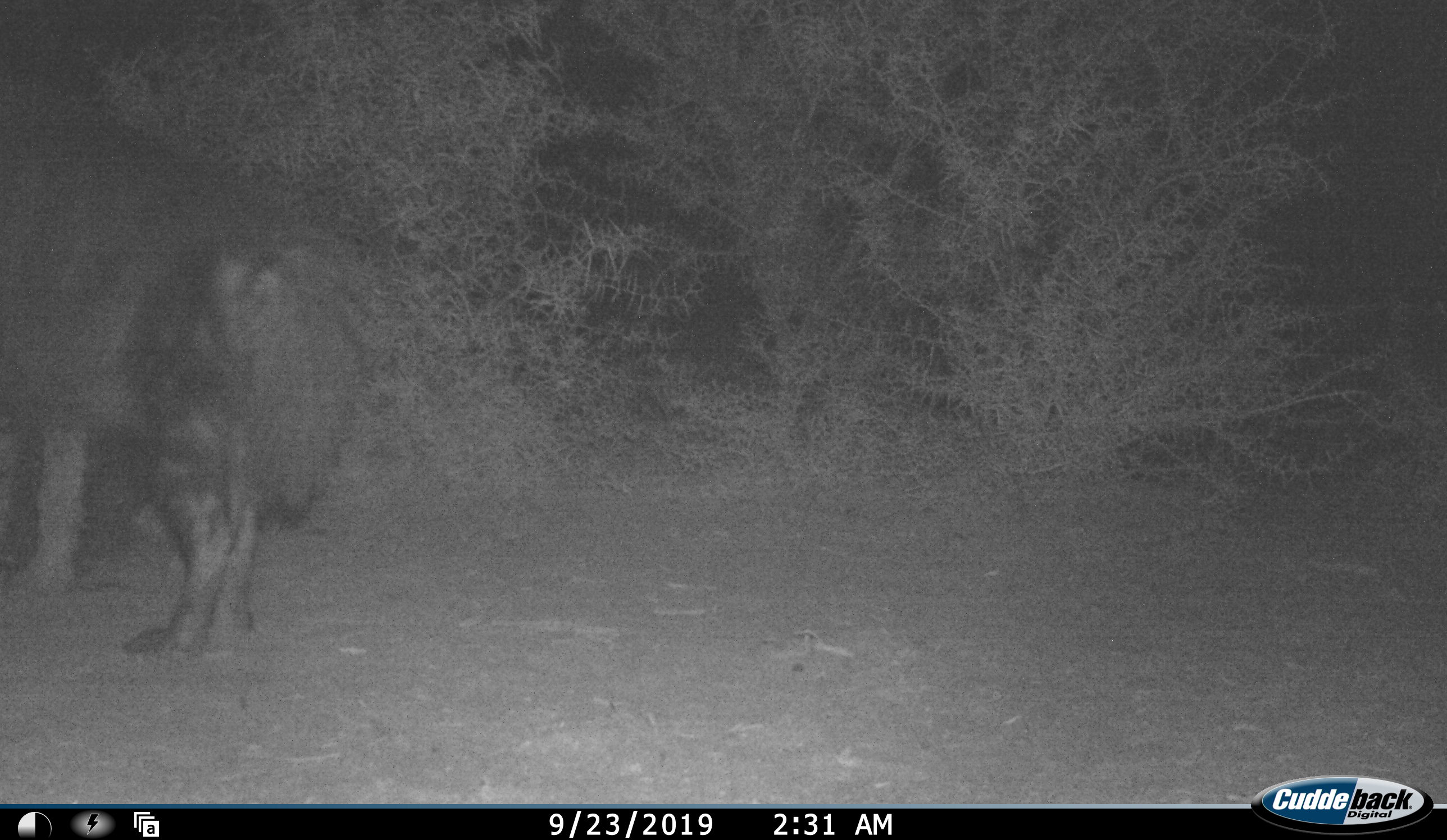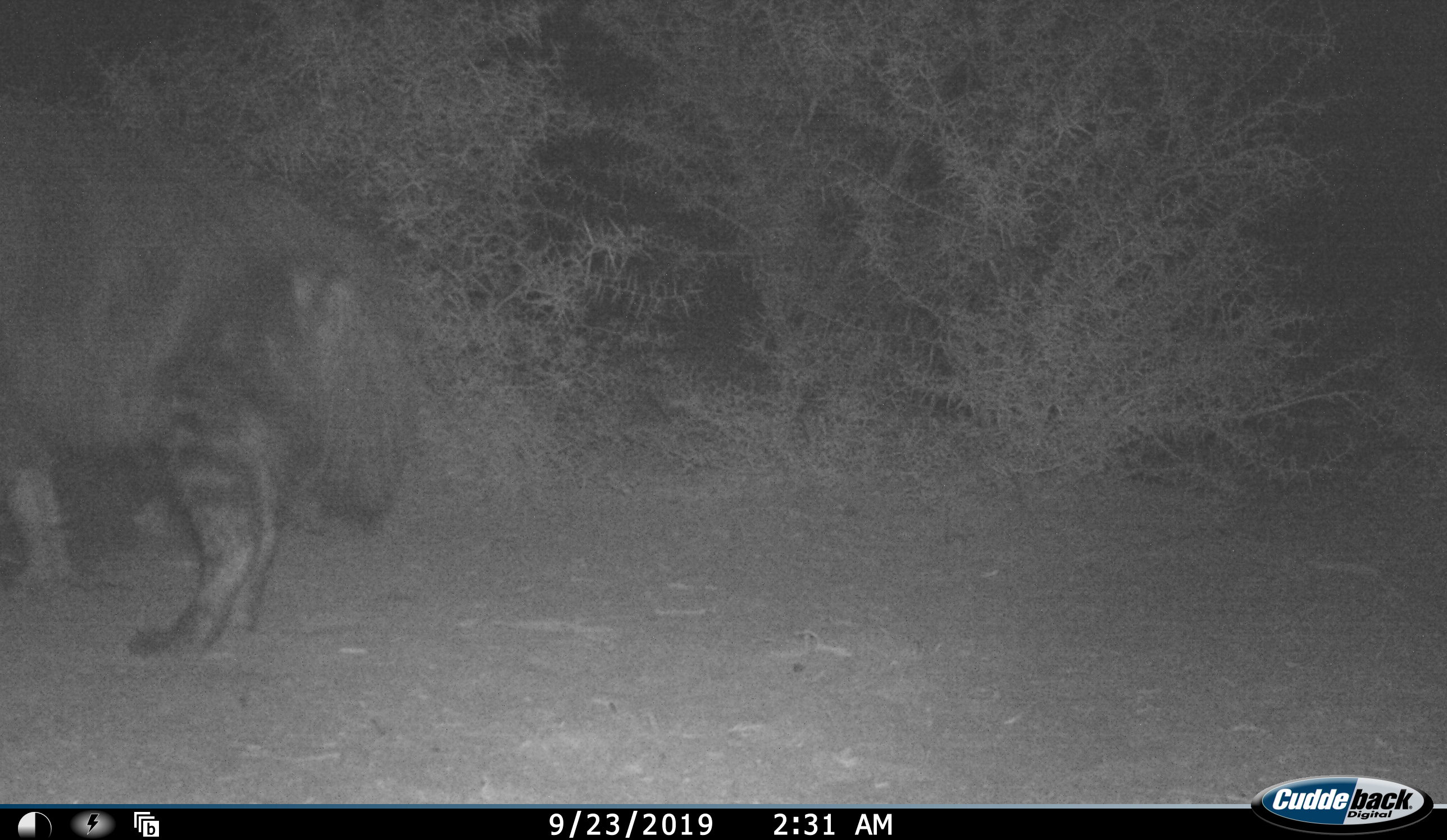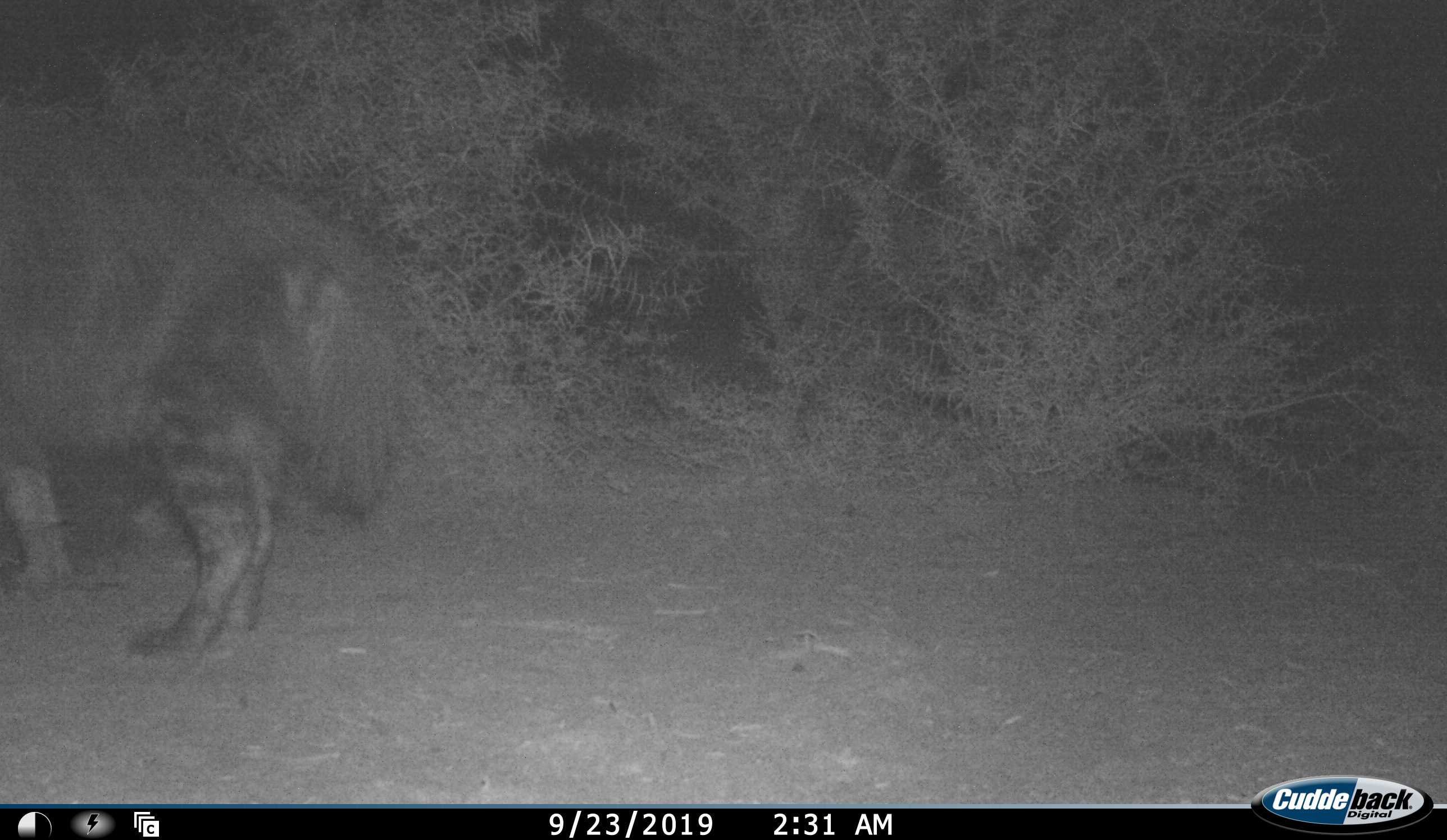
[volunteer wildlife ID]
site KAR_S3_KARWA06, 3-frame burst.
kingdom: Animalia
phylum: Chordata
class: Mammalia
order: Carnivora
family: Hyaenidae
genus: Parahyaena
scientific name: Parahyaena brunnea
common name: brown hyena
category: hyenabrown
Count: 1.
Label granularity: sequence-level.